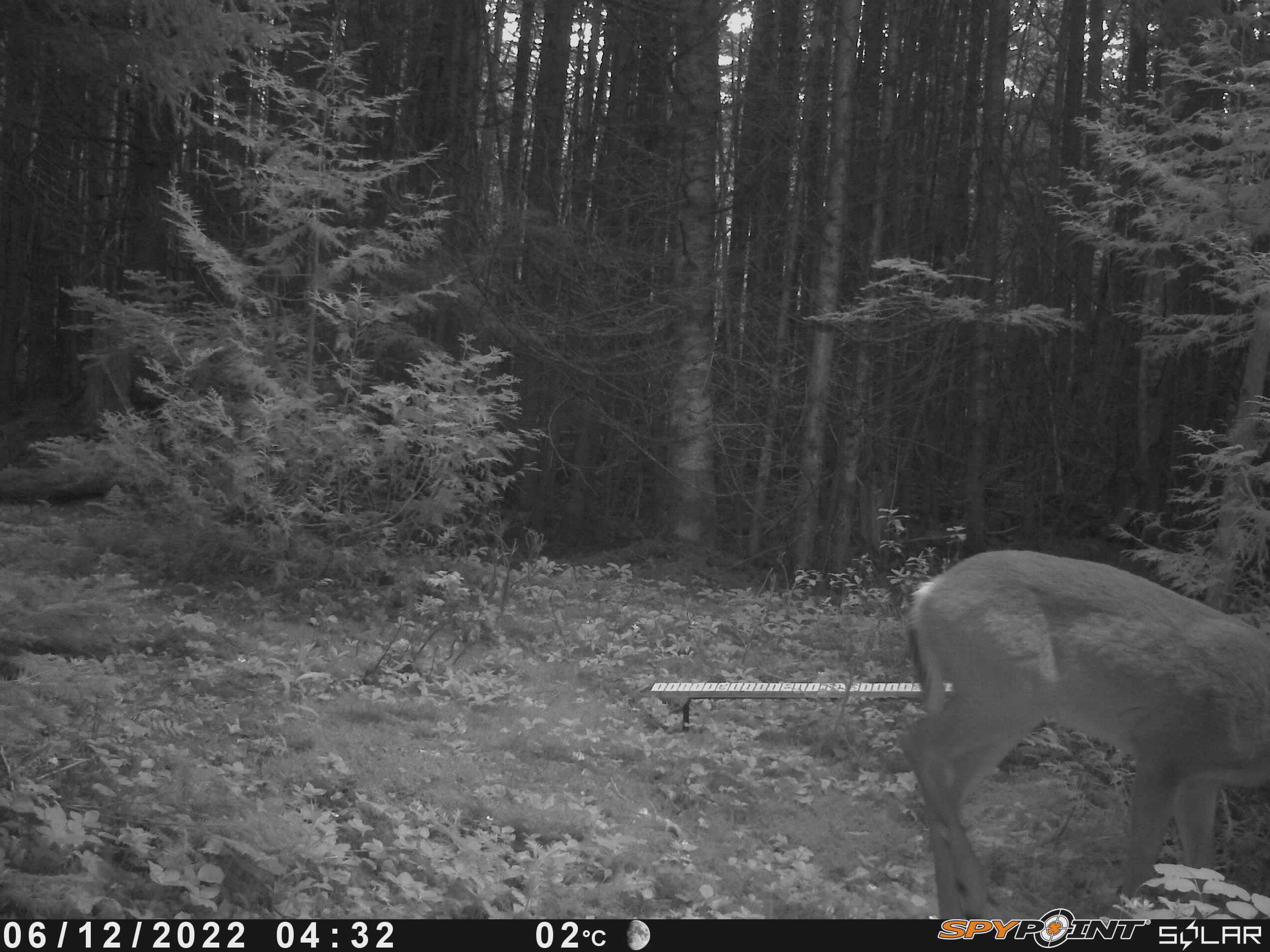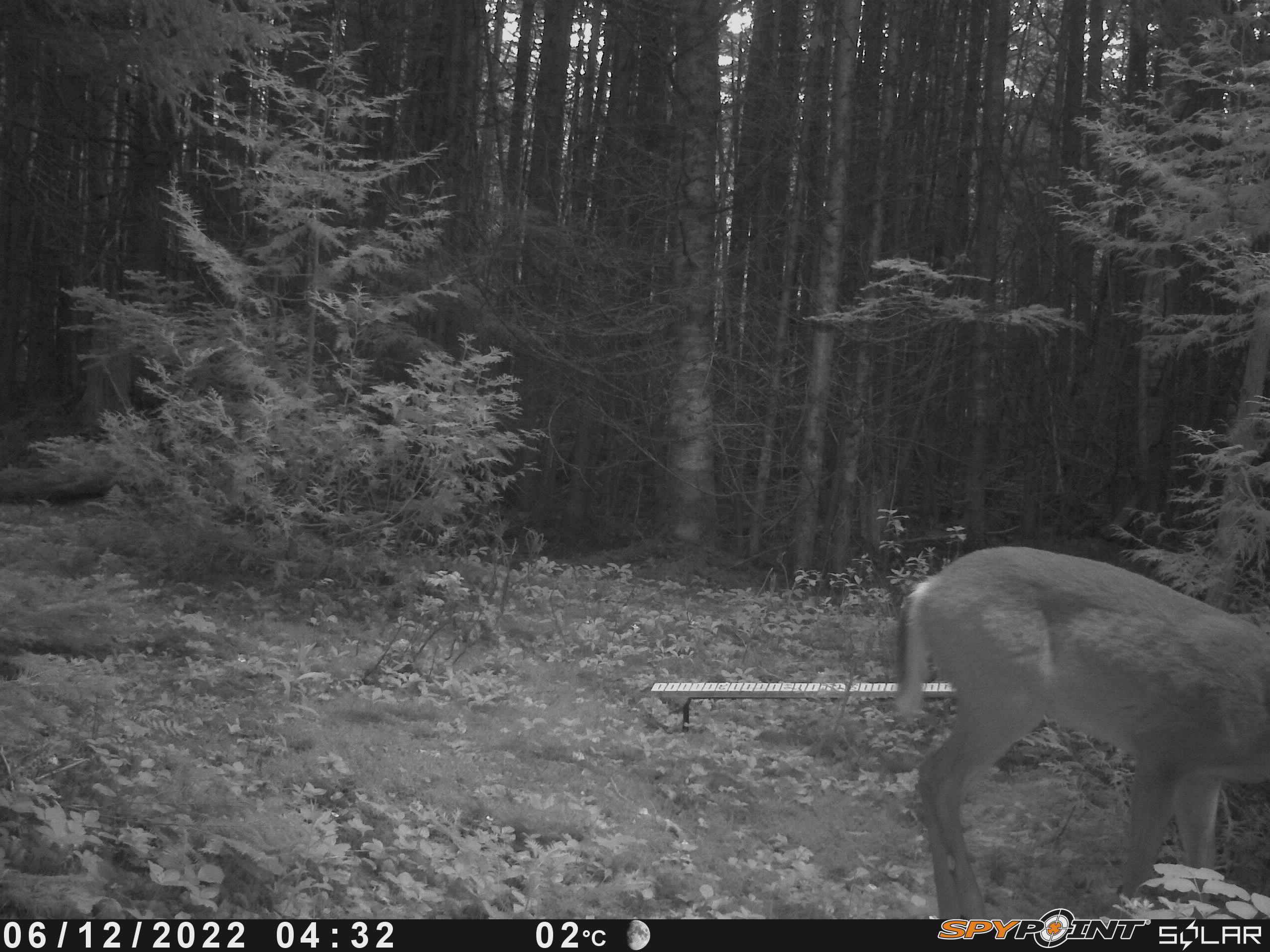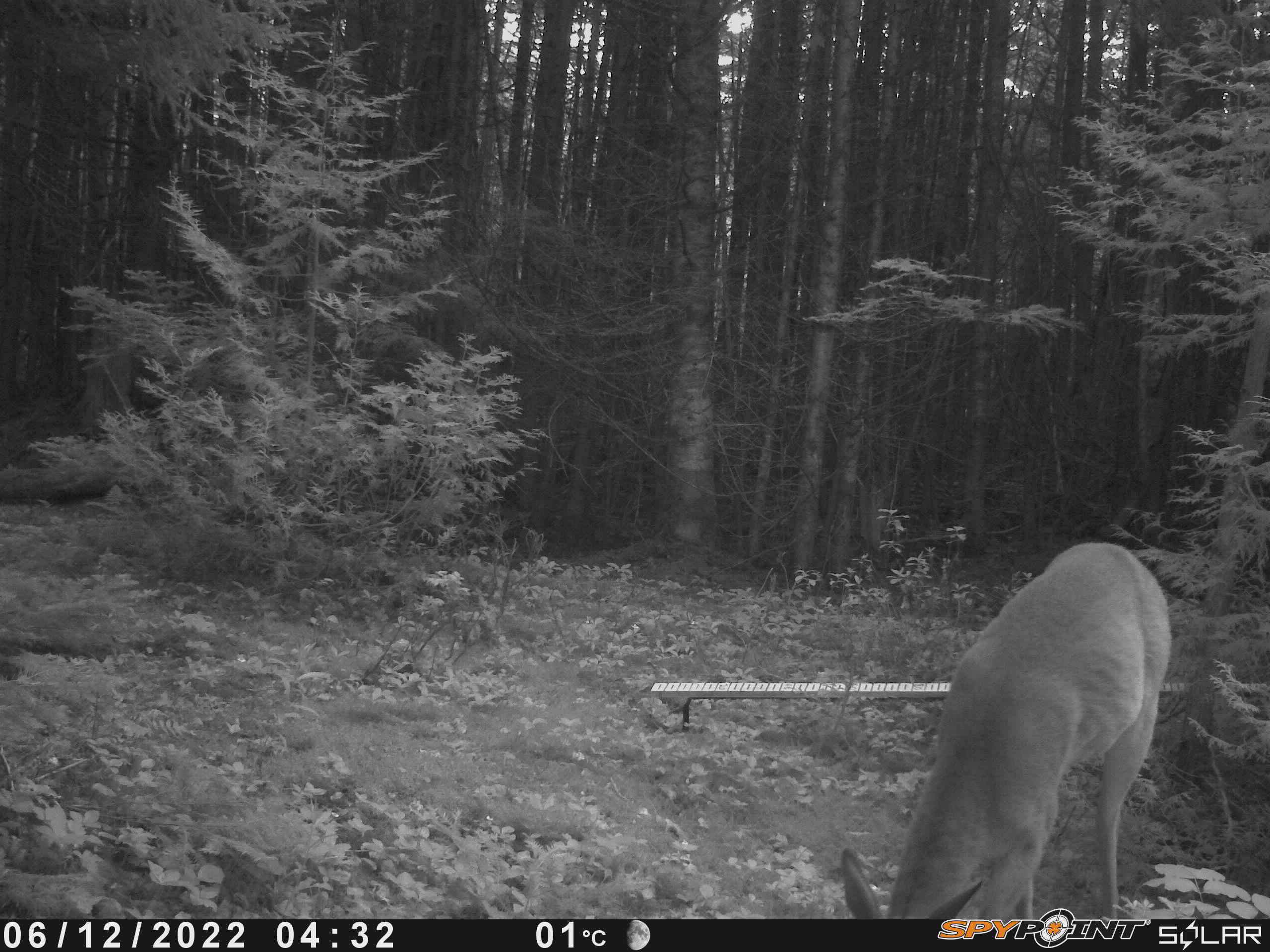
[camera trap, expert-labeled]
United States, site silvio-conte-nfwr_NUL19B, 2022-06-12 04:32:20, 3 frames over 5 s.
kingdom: Animalia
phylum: Chordata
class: Mammalia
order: Artiodactyla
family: Cervidae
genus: Odocoileus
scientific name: Odocoileus virginianus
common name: white-tailed deer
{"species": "white-tailed deer (Odocoileus virginianus)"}